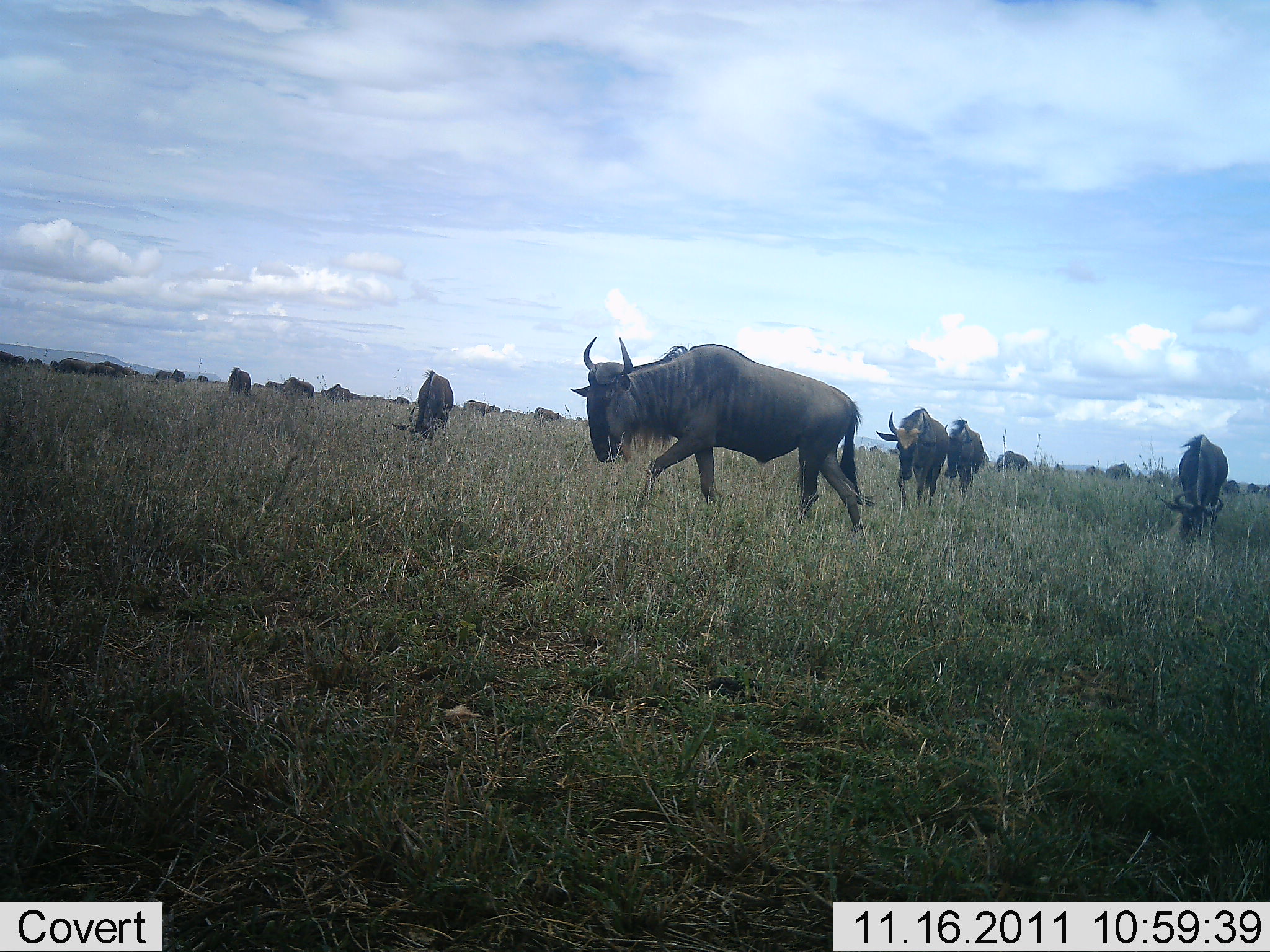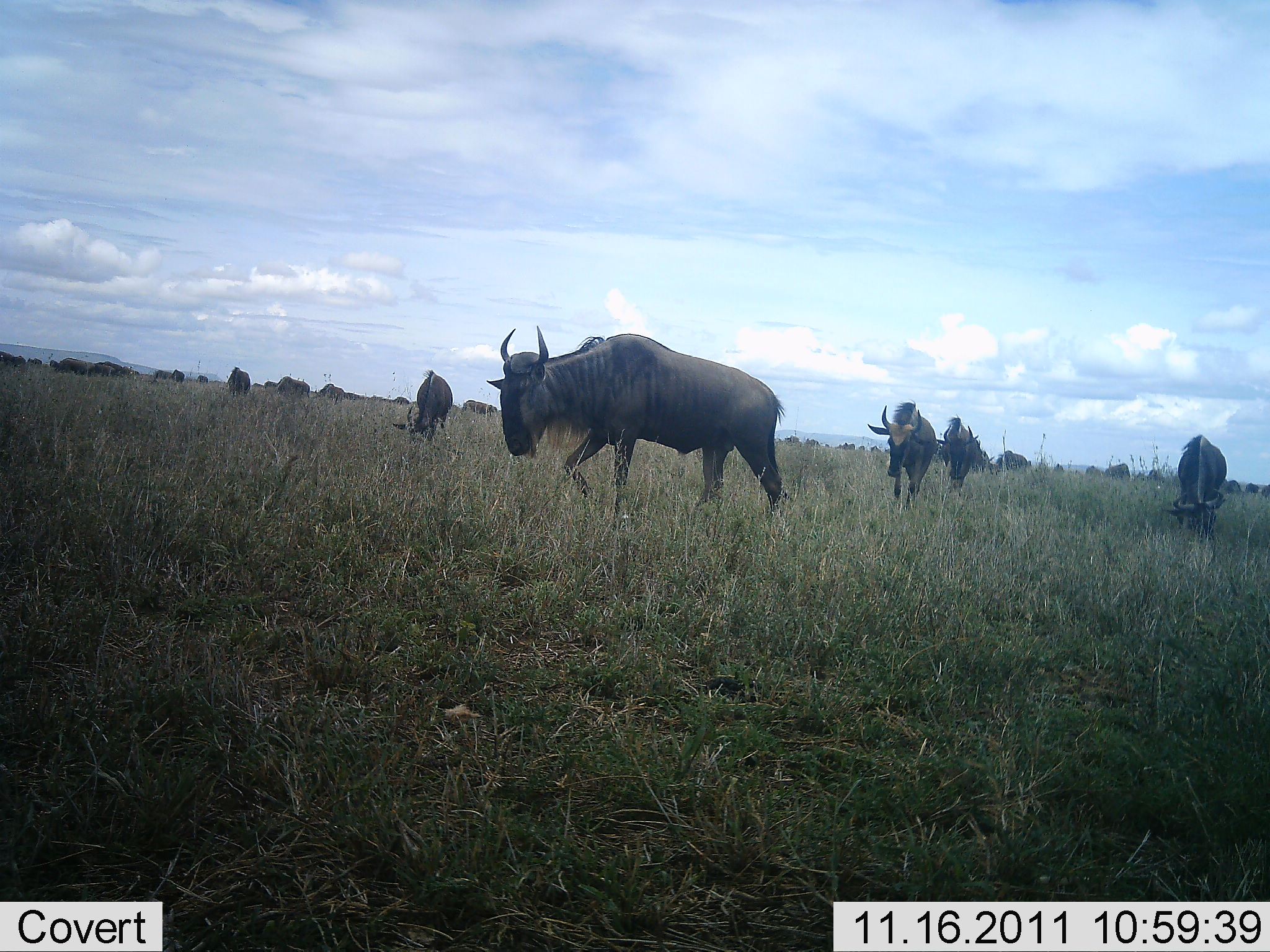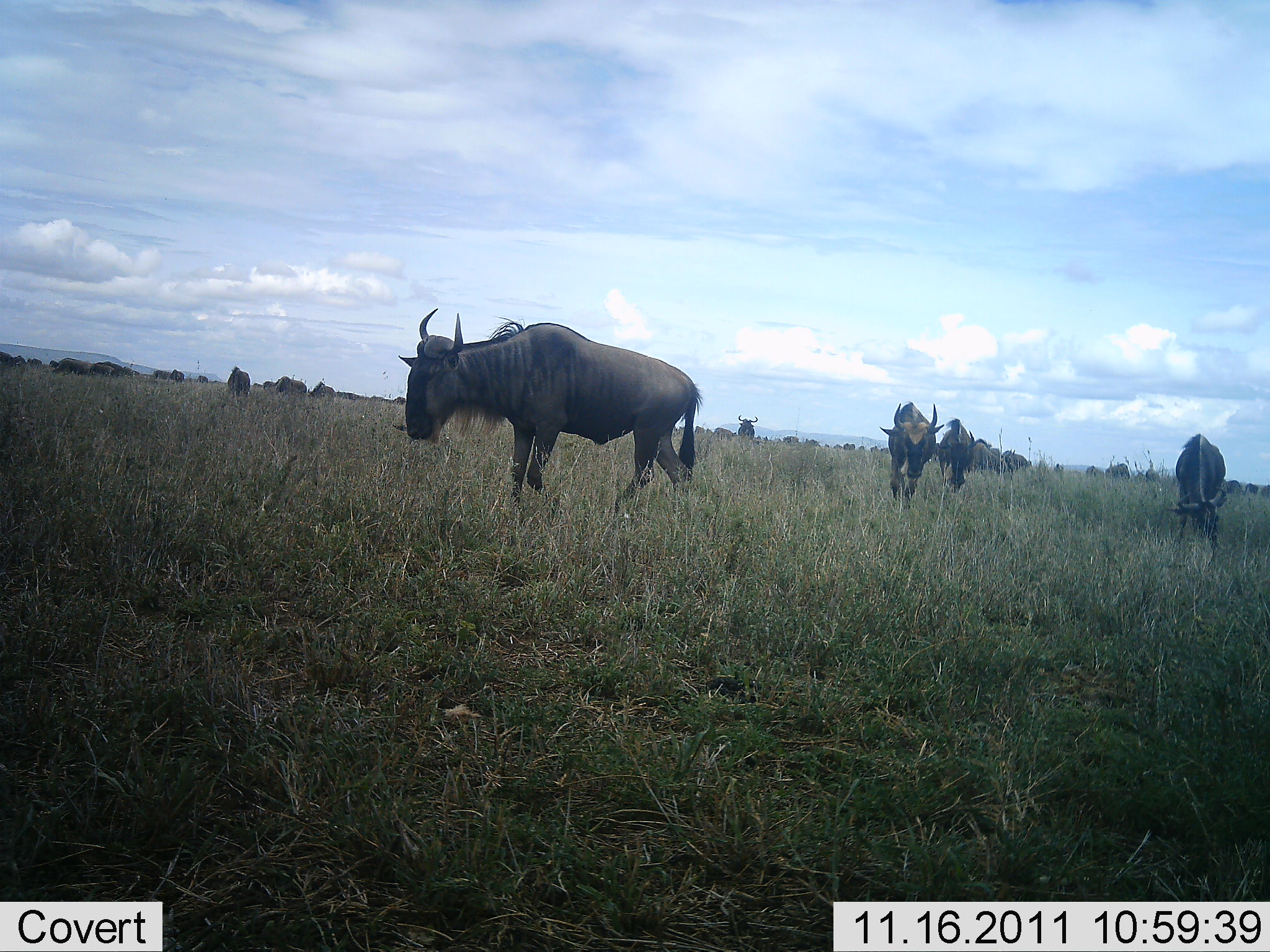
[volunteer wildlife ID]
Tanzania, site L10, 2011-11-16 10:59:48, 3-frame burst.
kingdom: Animalia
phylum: Chordata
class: Mammalia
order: Artiodactyla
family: Bovidae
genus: Connochaetes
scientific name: Connochaetes taurinus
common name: blue wildebeest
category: wildebeest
Wildebeest (blue wildebeest) (Connochaetes taurinus), count 11-50. Behavior (volunteer vote fractions): standing 21%, resting 0%, moving 79%, interacting 7%. Young present (vote fraction): 0%. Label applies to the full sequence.